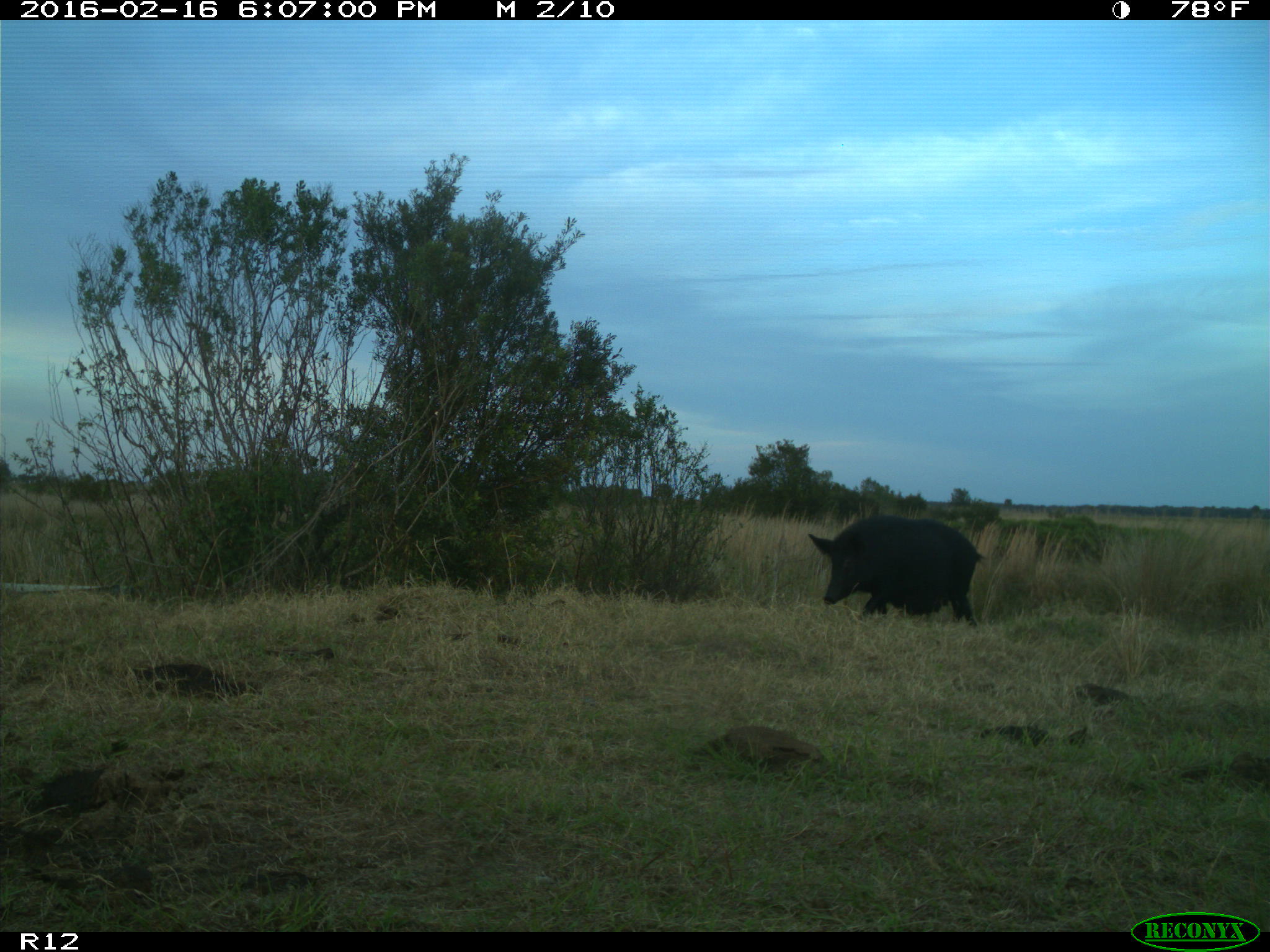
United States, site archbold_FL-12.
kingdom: Animalia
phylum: Chordata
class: Mammalia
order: Artiodactyla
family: Suidae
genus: Sus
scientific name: Sus scrofa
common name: wild boar